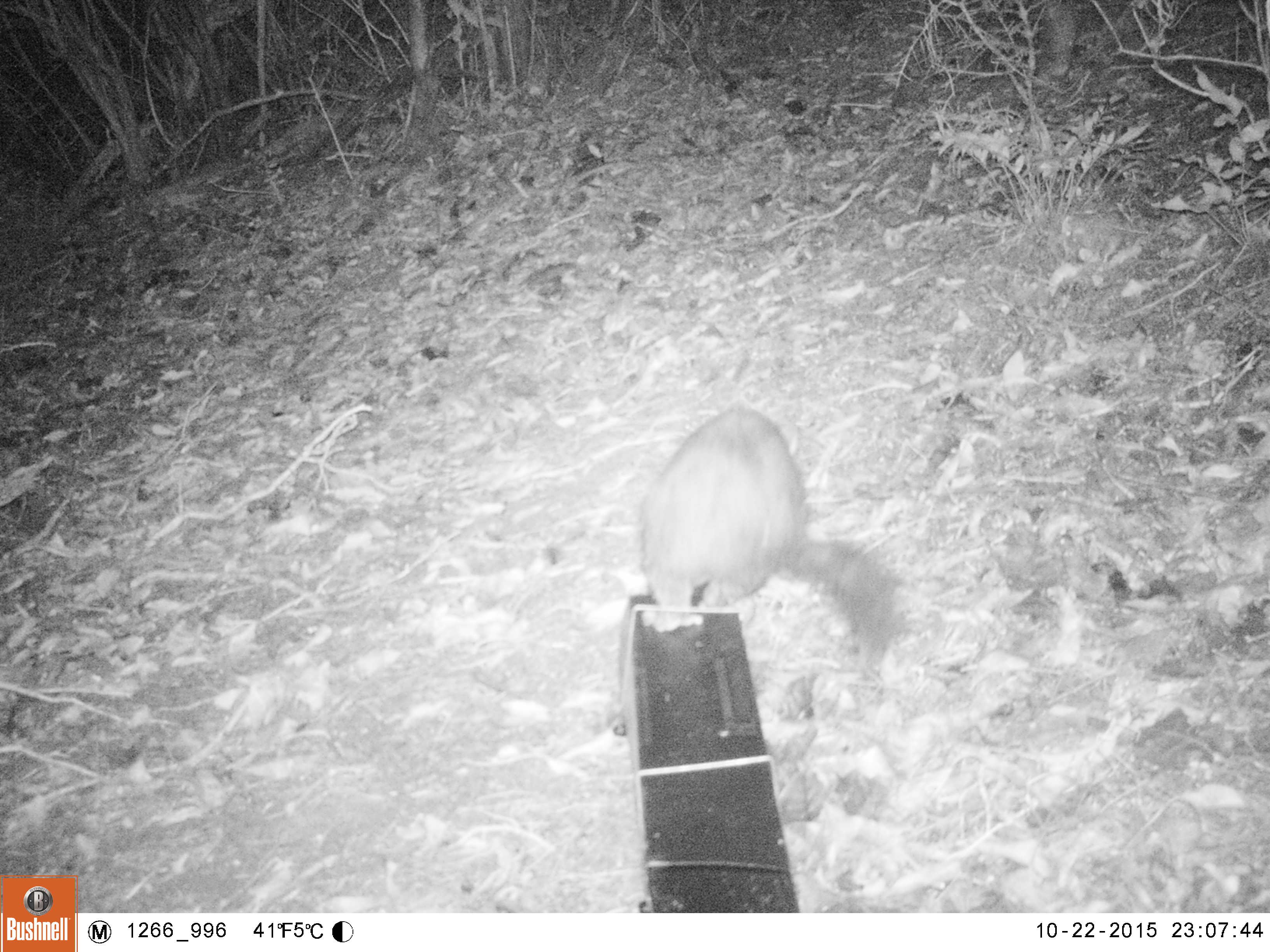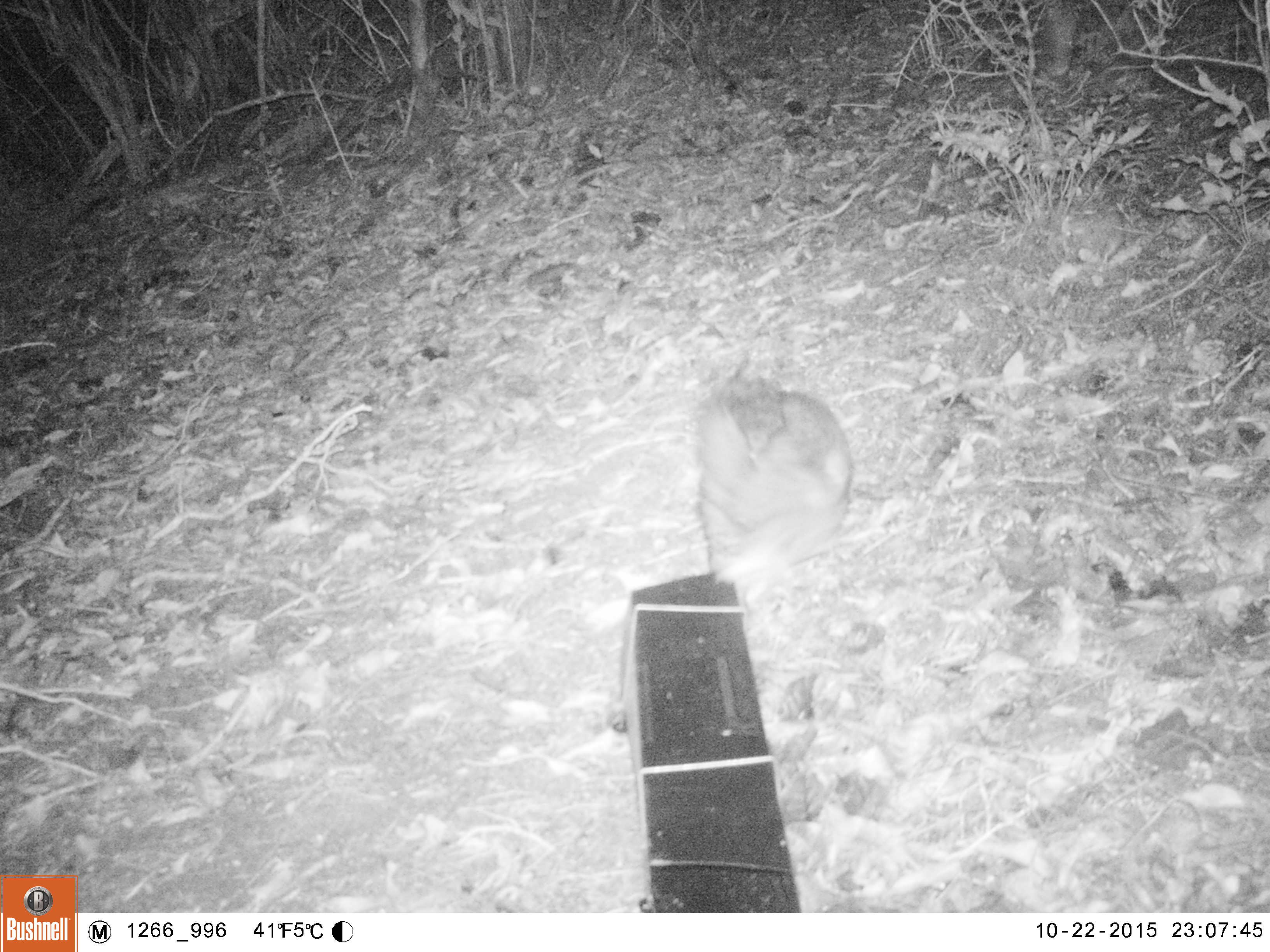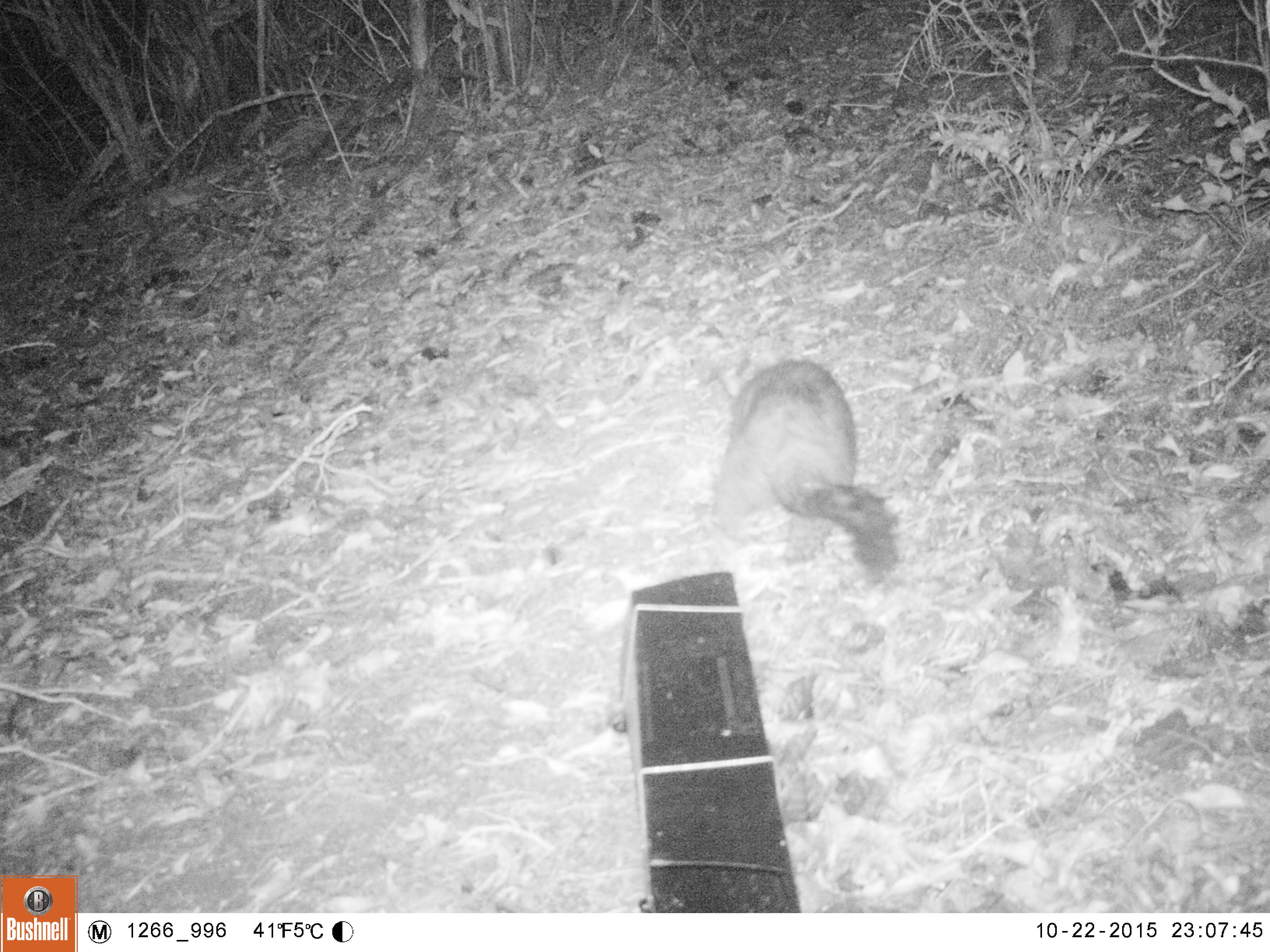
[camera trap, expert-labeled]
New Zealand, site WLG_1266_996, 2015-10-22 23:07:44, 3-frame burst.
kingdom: Animalia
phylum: Chordata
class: Mammalia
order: Diprotodontia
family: Phalangeridae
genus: Trichosurus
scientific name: Trichosurus vulpecula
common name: common brushtail possum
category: possum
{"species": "possum (common brushtail possum) (Trichosurus vulpecula)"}